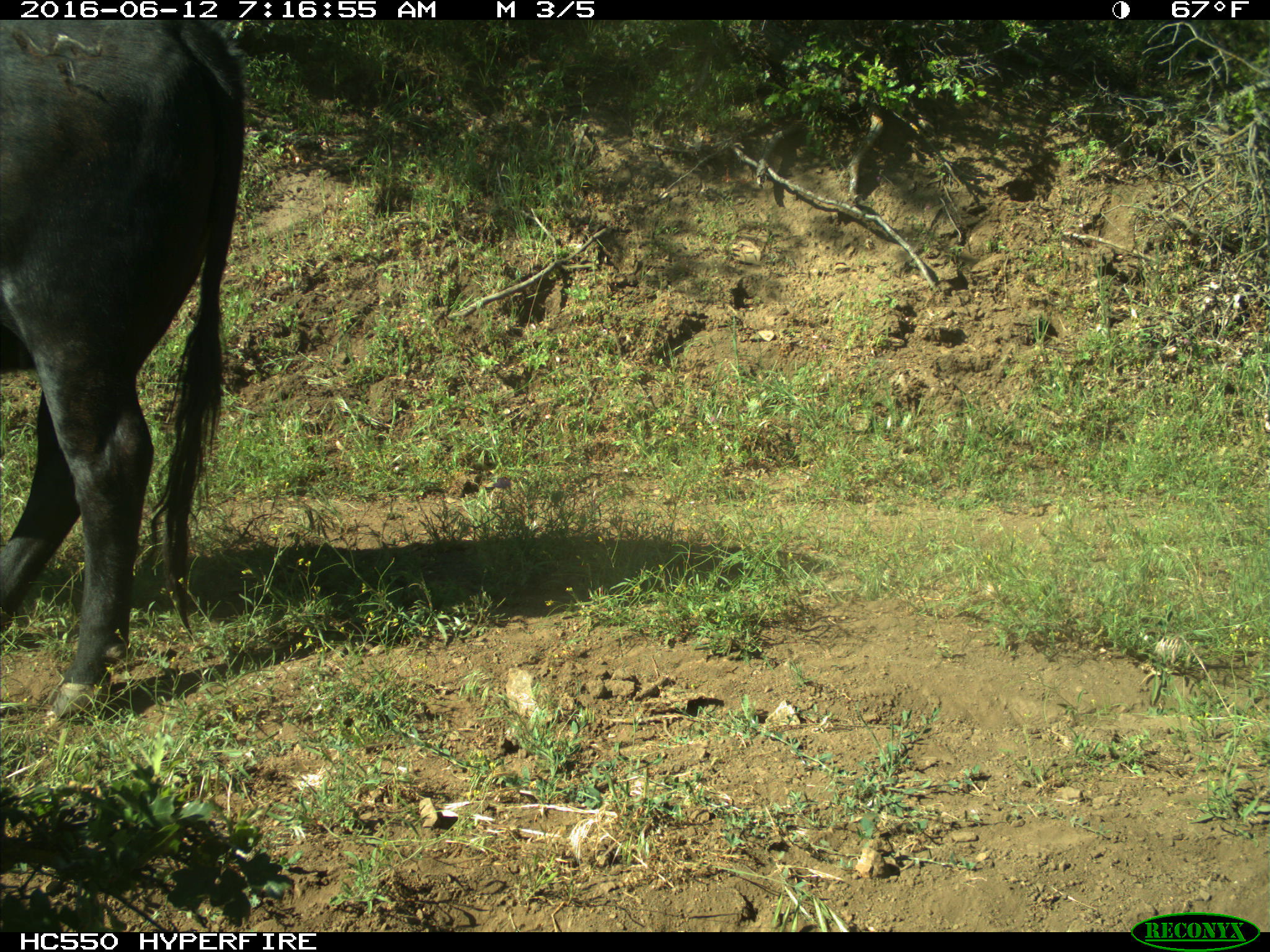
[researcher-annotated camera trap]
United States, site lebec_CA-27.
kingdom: Animalia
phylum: Chordata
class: Mammalia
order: Artiodactyla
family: Bovidae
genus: Bos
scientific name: Bos taurus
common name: domestic cow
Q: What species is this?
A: Bos taurus (domestic cow).